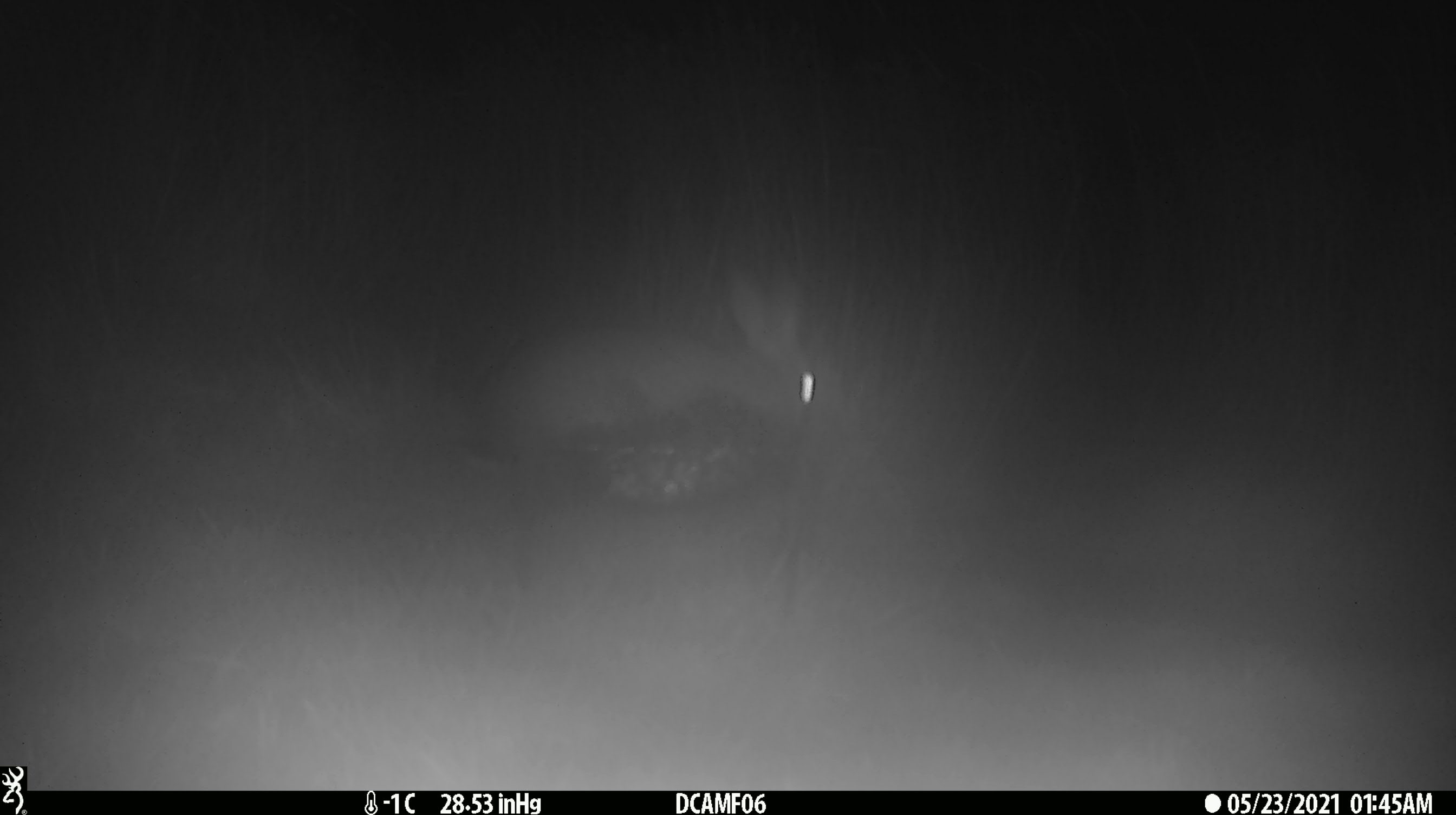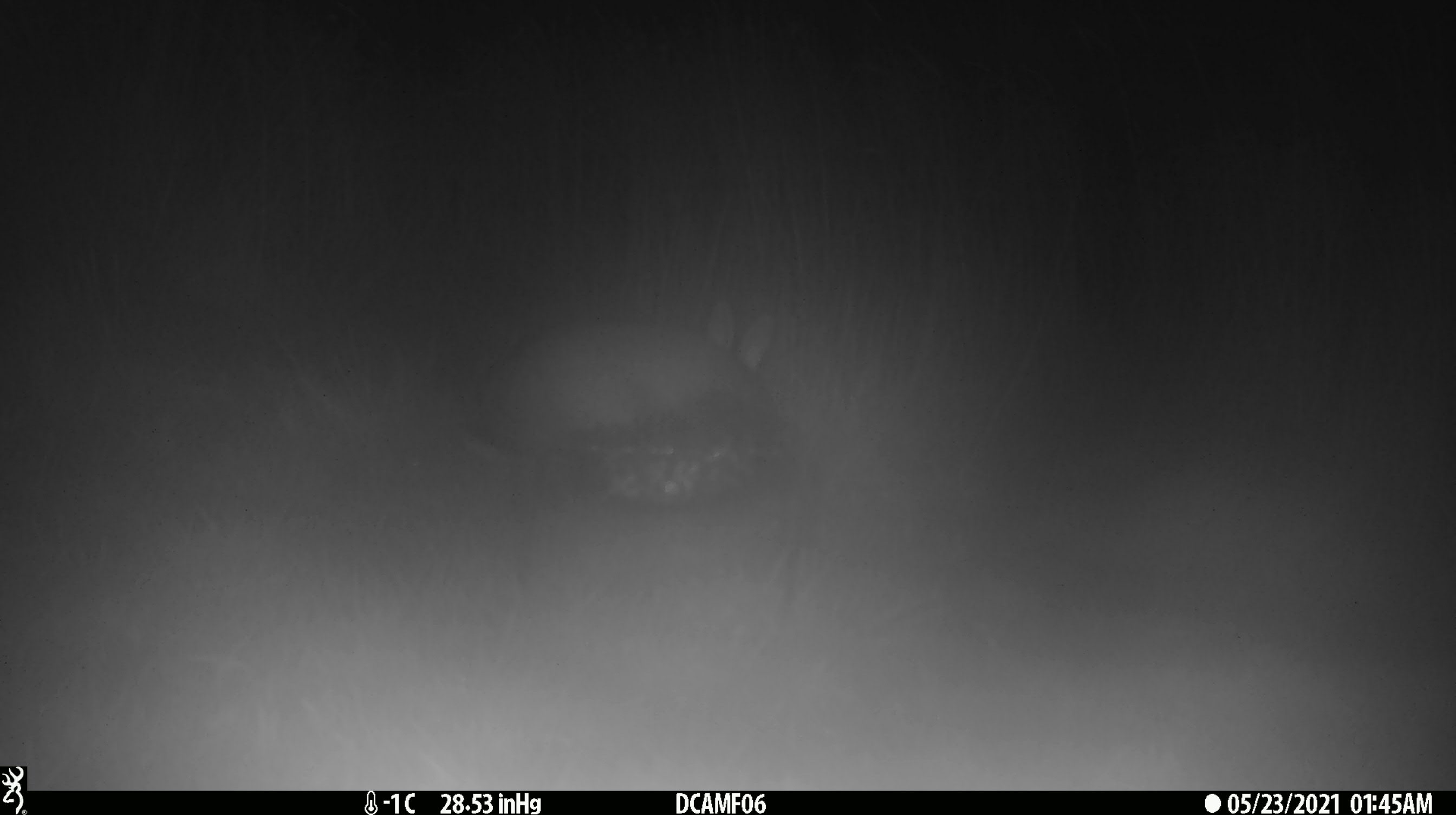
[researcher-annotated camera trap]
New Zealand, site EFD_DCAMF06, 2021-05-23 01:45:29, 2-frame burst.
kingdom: Animalia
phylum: Chordata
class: Mammalia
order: Lagomorpha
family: Leporidae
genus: Oryctolagus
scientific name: Oryctolagus cuniculus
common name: european rabbit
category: rabbit